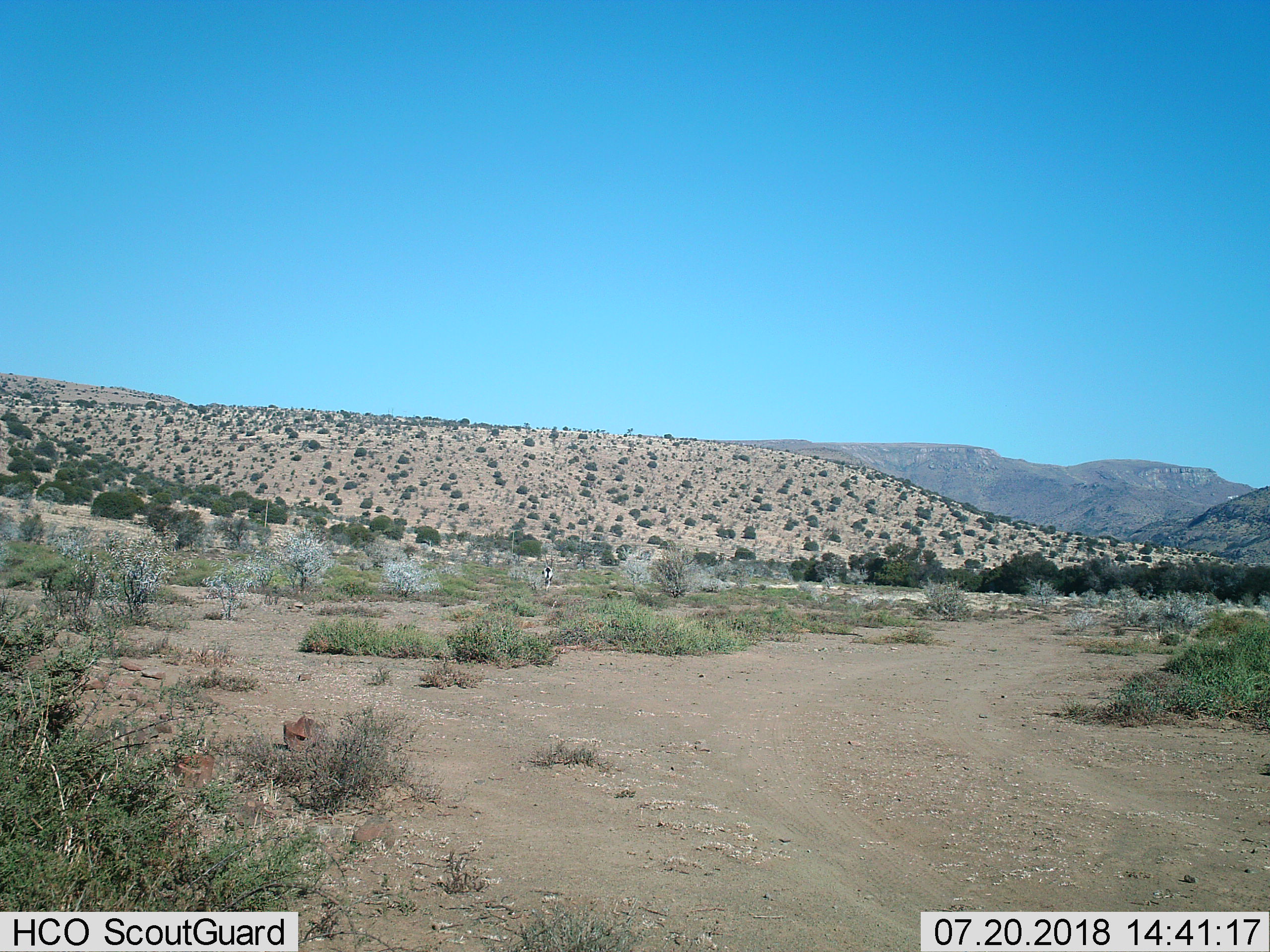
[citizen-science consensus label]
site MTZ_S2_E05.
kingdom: Animalia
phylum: Chordata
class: Mammalia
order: Artiodactyla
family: Bovidae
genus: Oryx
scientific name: Oryx gazella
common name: gemsbok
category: oryx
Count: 1.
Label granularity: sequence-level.